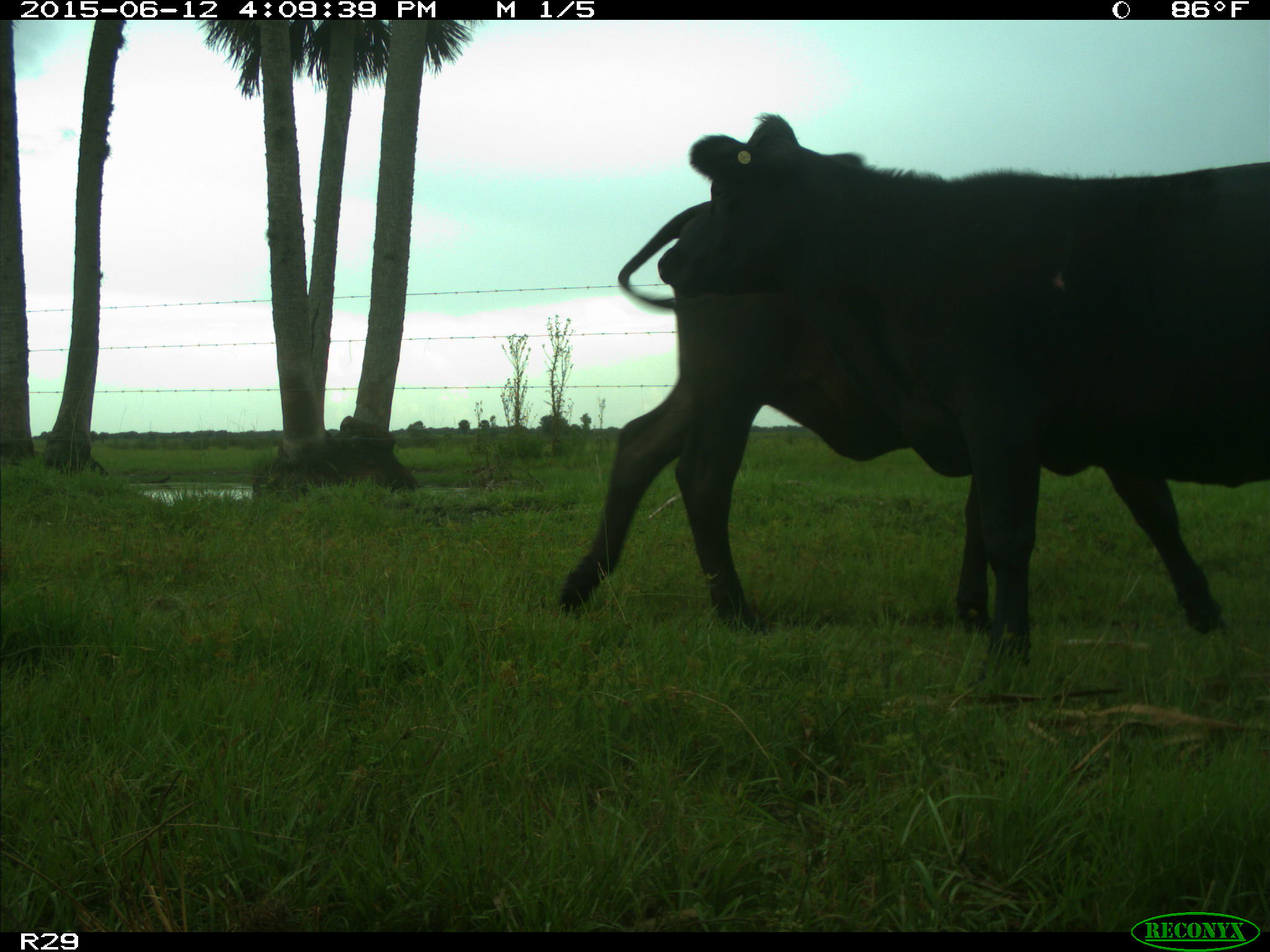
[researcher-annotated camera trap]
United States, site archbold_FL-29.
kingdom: Animalia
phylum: Chordata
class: Mammalia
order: Artiodactyla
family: Bovidae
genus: Bos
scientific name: Bos taurus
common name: domestic cow